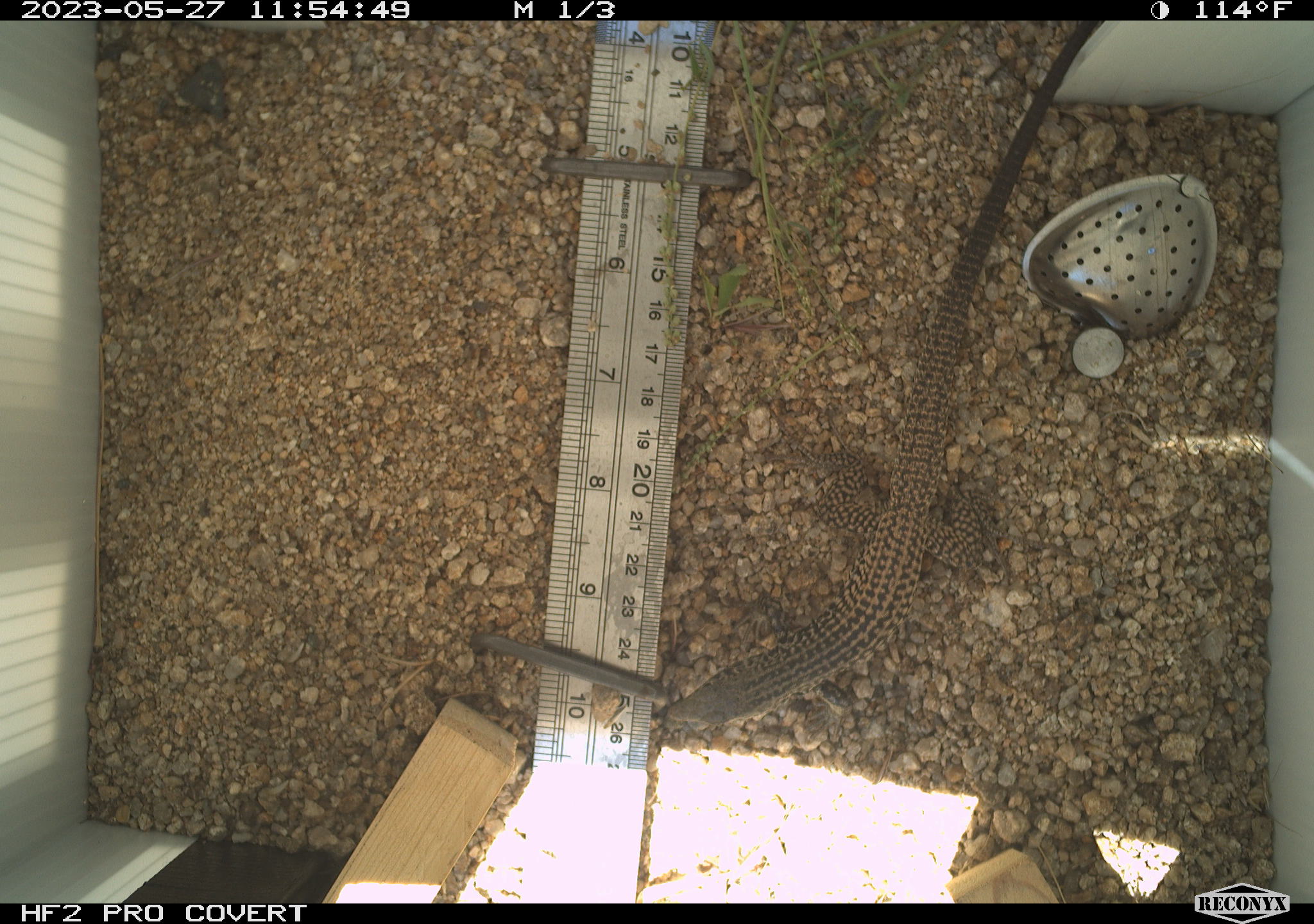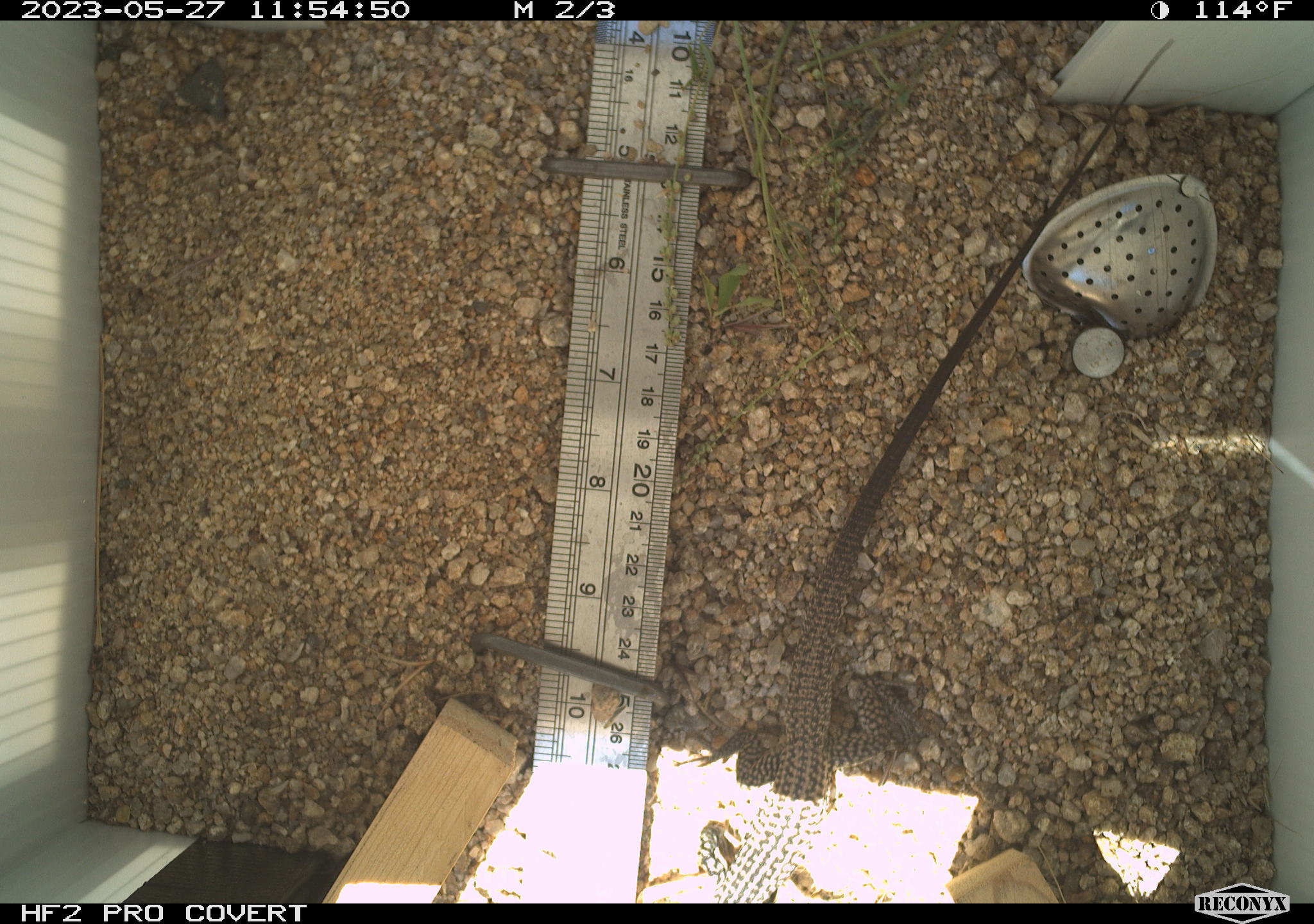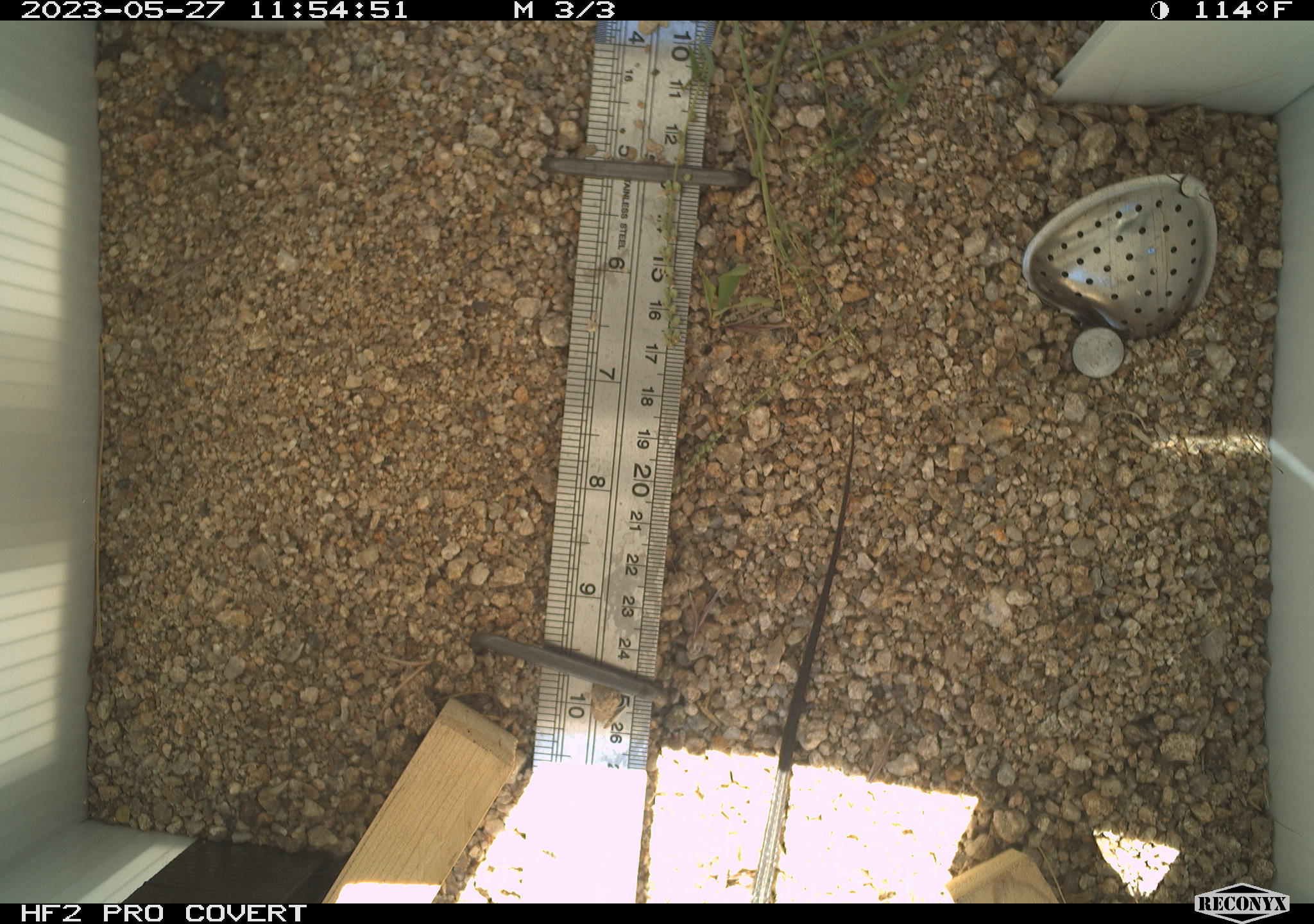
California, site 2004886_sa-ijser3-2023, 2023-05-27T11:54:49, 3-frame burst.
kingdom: Animalia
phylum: Chordata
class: Reptilia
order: Squamata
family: Teiidae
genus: Aspidoscelis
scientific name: Aspidoscelis tigris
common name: western whiptail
Western whiptail (Aspidoscelis tigris).